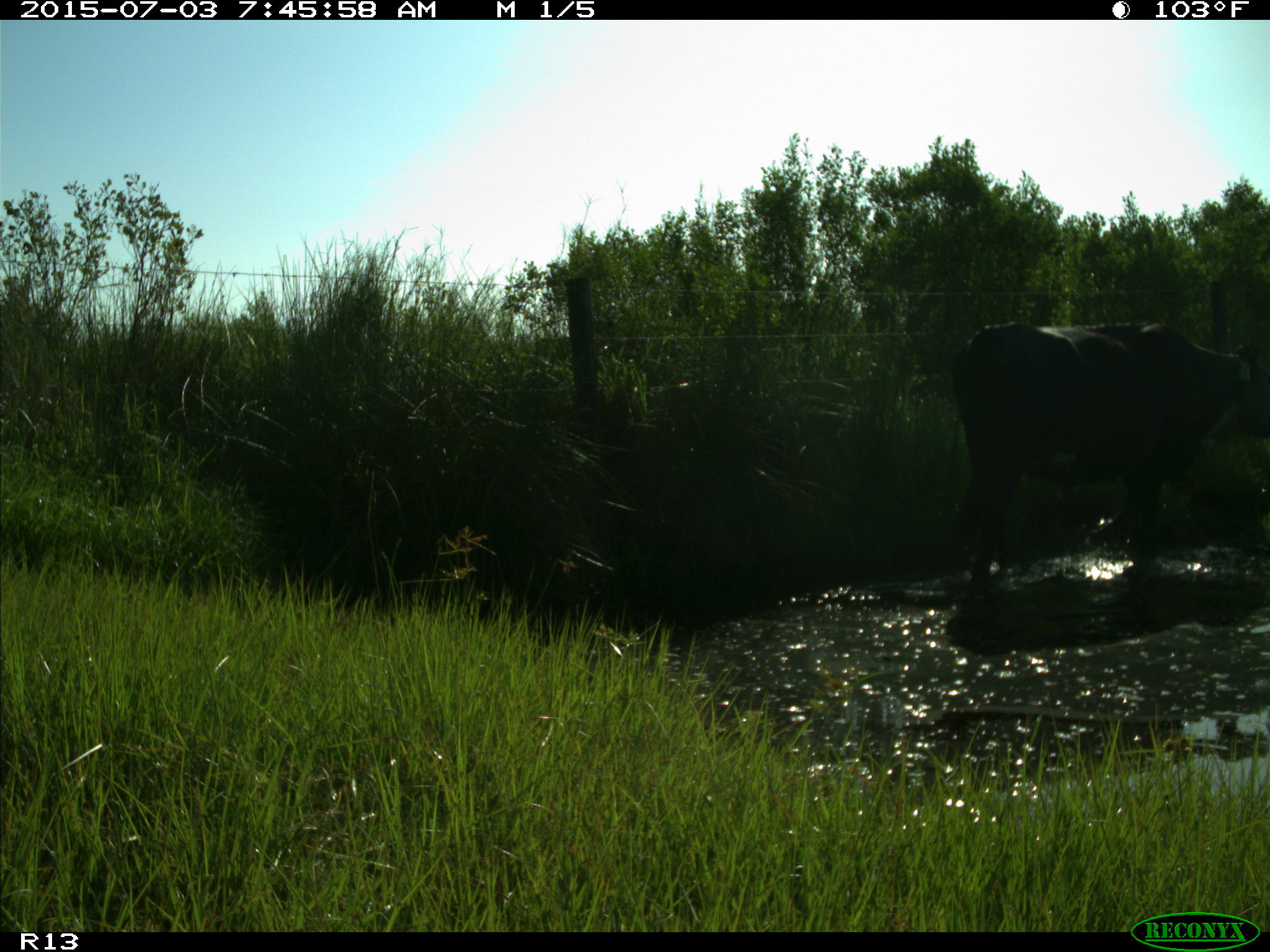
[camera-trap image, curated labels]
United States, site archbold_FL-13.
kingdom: Animalia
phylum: Chordata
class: Mammalia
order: Artiodactyla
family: Bovidae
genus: Bos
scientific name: Bos taurus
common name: domestic cow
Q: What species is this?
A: Bos taurus (domestic cow).